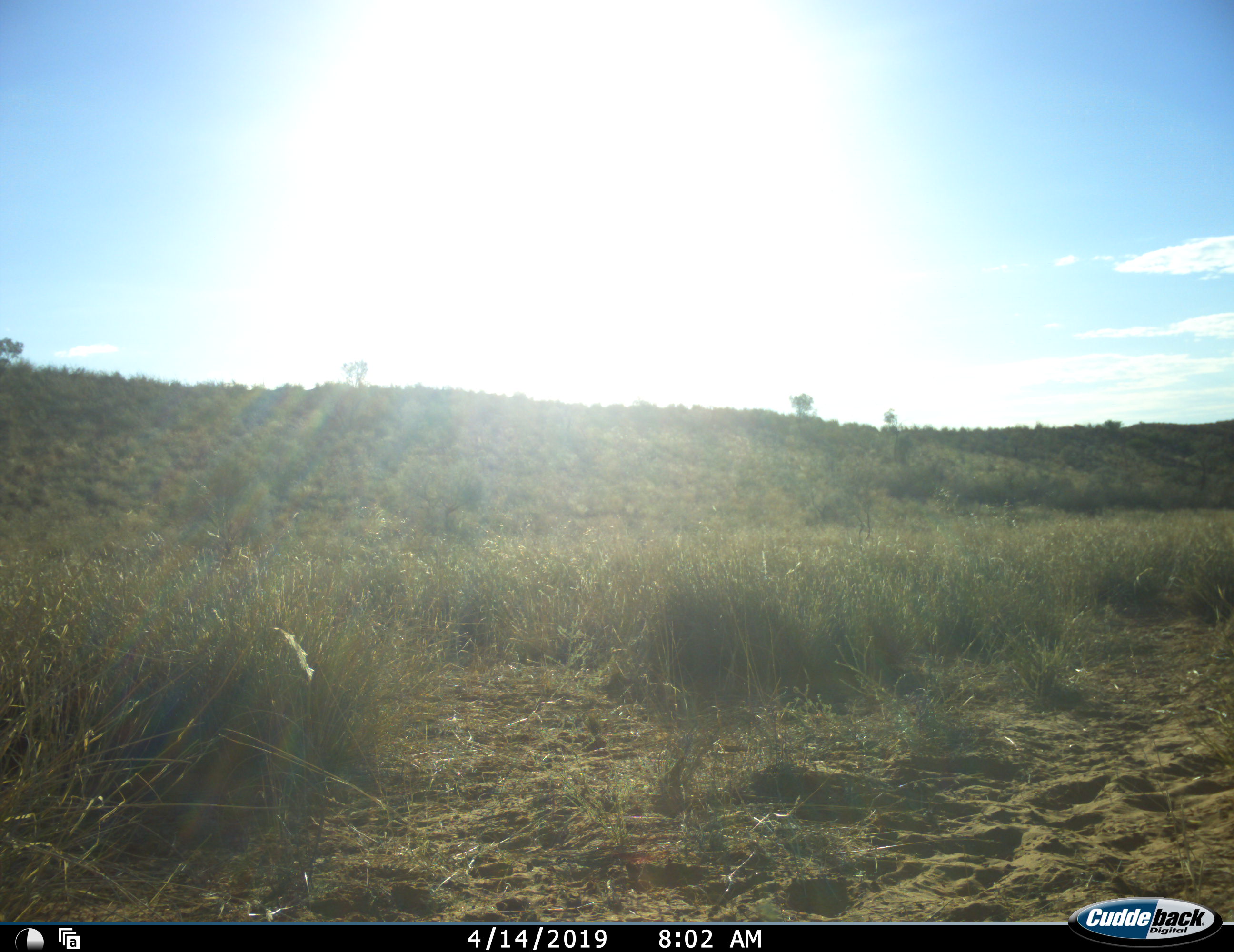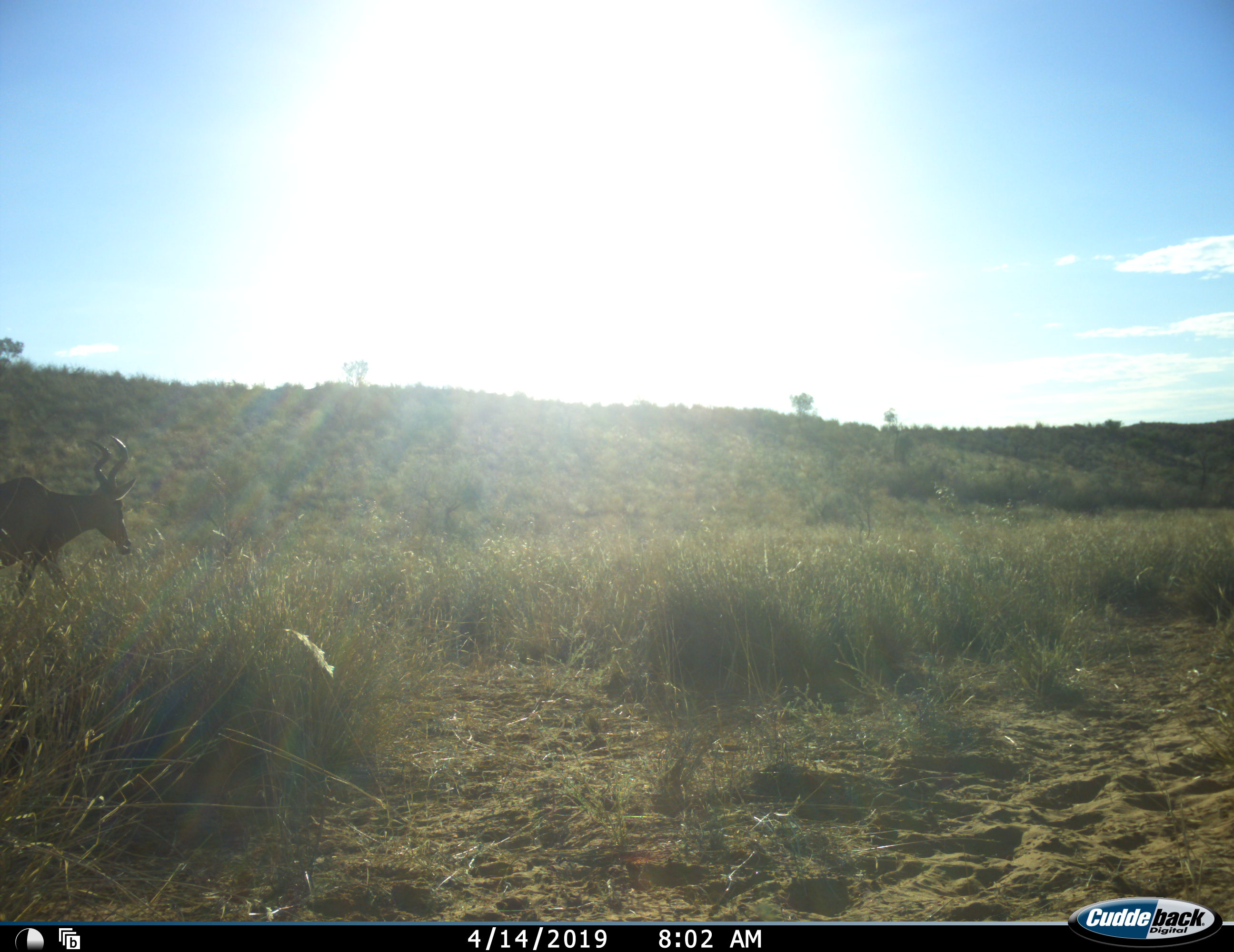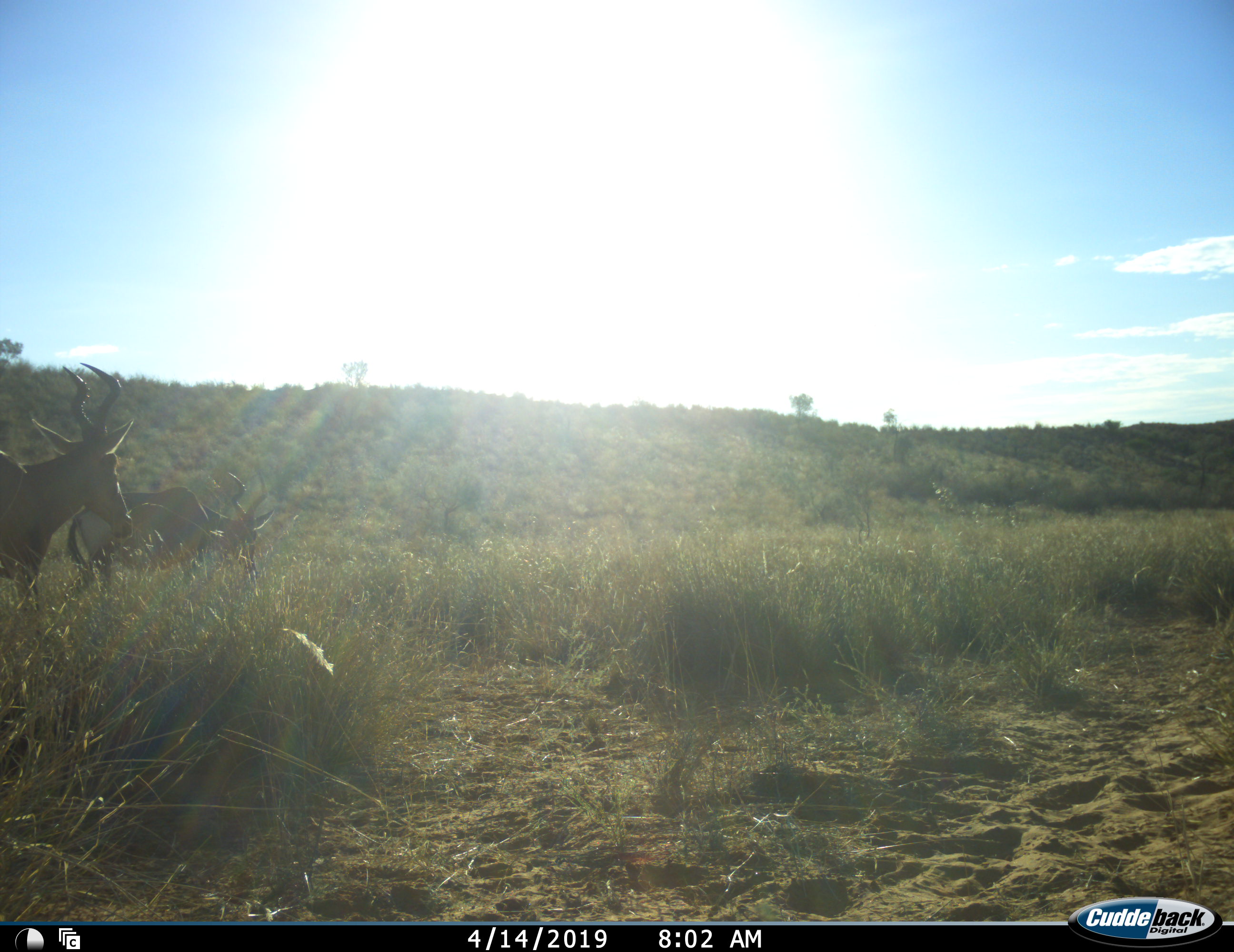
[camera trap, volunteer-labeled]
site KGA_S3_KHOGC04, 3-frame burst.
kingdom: Animalia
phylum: Chordata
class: Mammalia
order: Artiodactyla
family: Bovidae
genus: Alcelaphus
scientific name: Alcelaphus buselaphus caama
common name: red hartebeest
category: hartebeestred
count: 2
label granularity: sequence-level